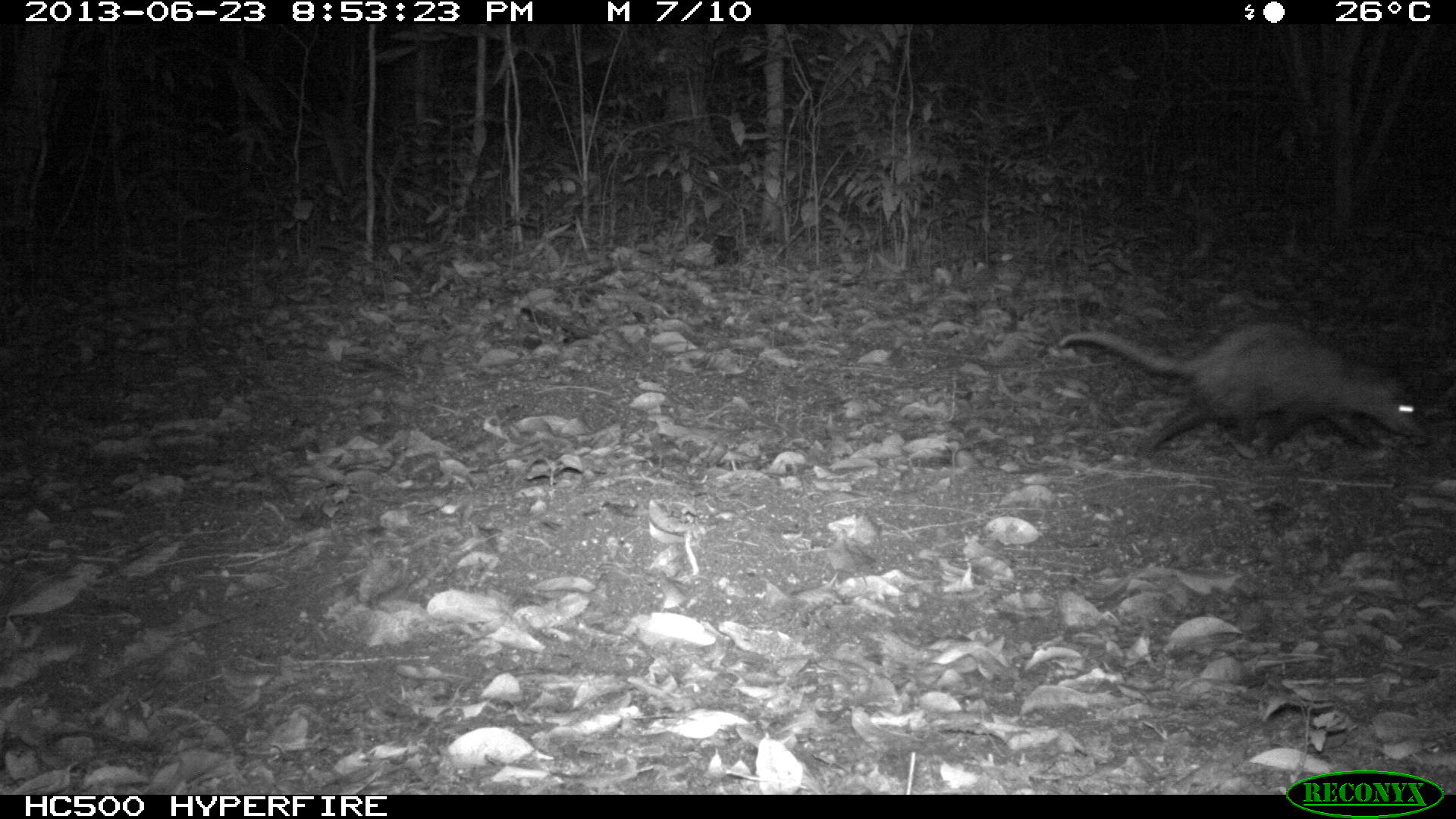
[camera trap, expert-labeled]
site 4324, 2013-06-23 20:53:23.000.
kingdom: Animalia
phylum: Chordata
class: Mammalia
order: Didelphimorphia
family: Didelphidae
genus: Didelphis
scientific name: Didelphis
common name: american opossums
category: didelphis sp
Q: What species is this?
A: Didelphis sp (american opossums) (Didelphis).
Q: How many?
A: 1.